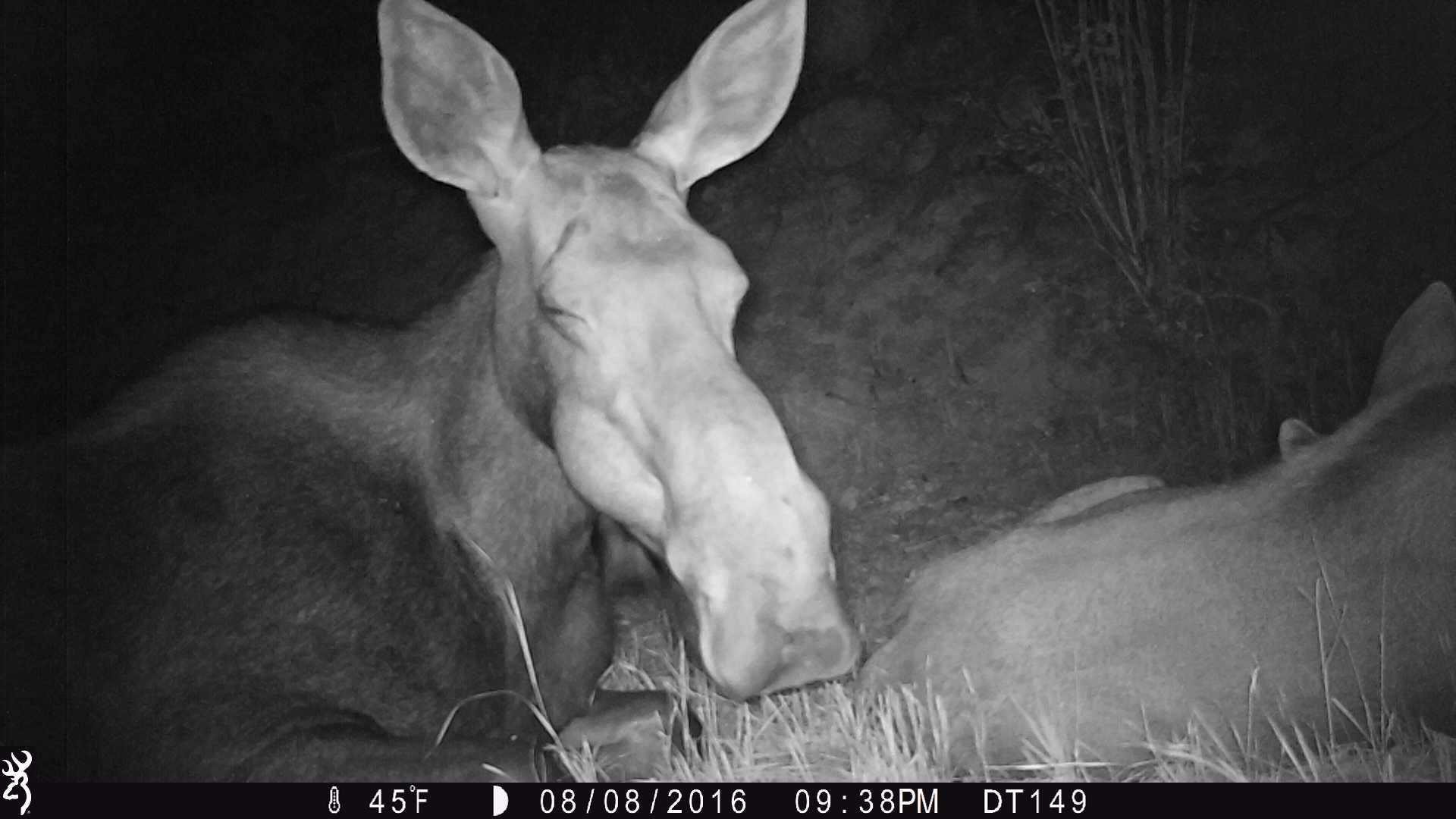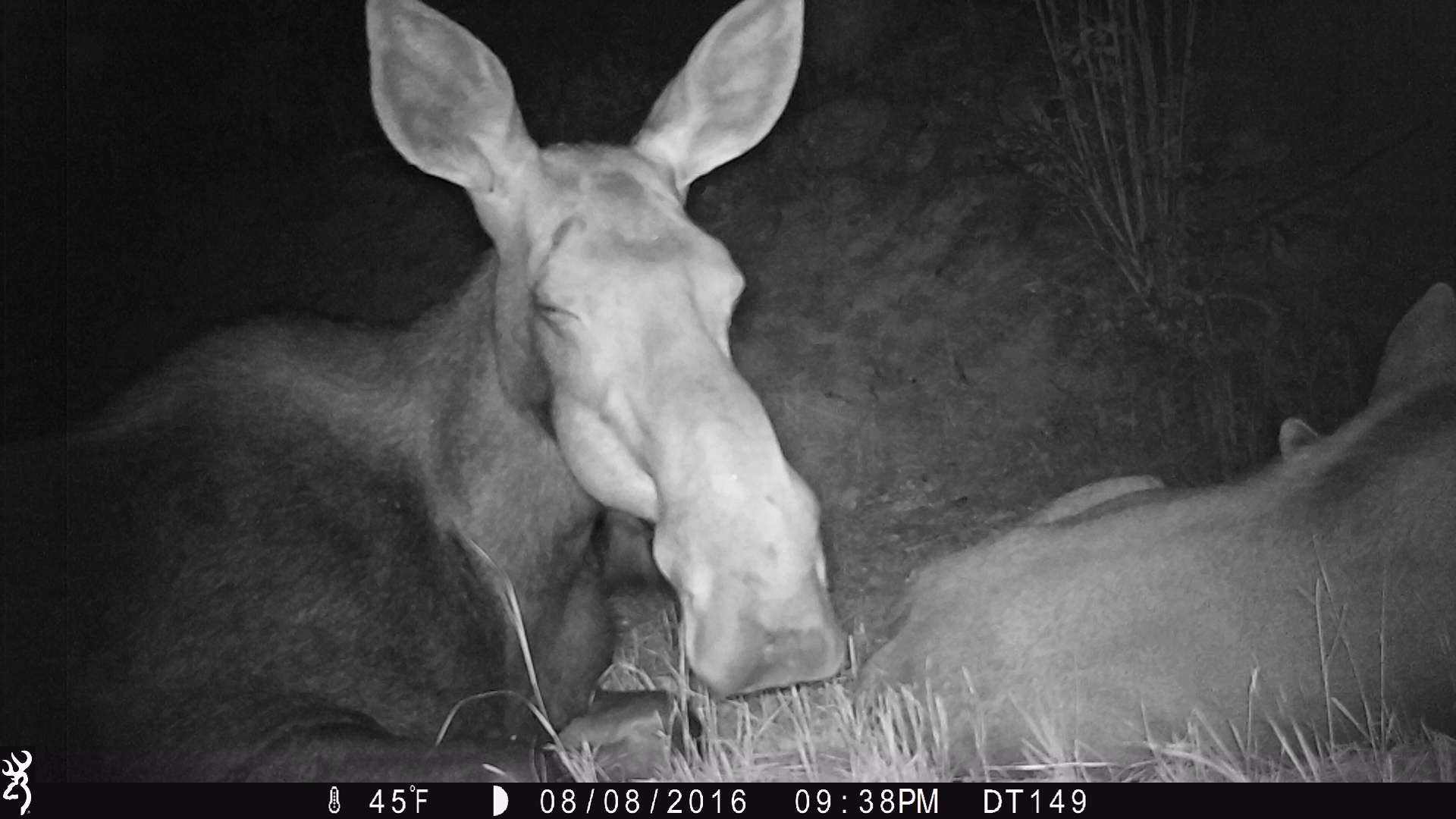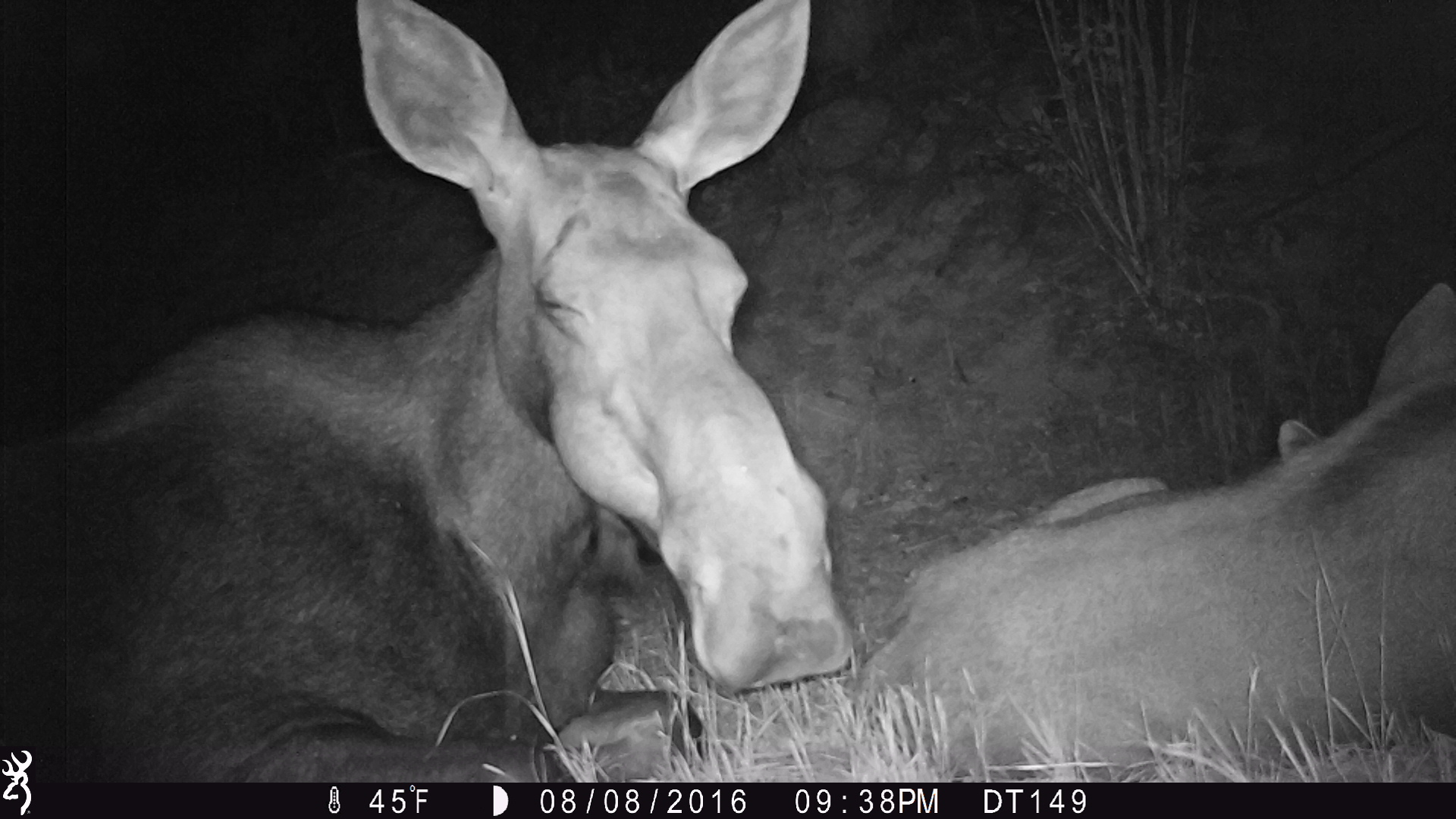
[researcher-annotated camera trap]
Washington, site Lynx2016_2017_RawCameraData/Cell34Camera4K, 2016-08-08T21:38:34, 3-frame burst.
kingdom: Animalia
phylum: Chordata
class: Mammalia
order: Artiodactyla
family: Cervidae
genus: Alces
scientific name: Alces alces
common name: moose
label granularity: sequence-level